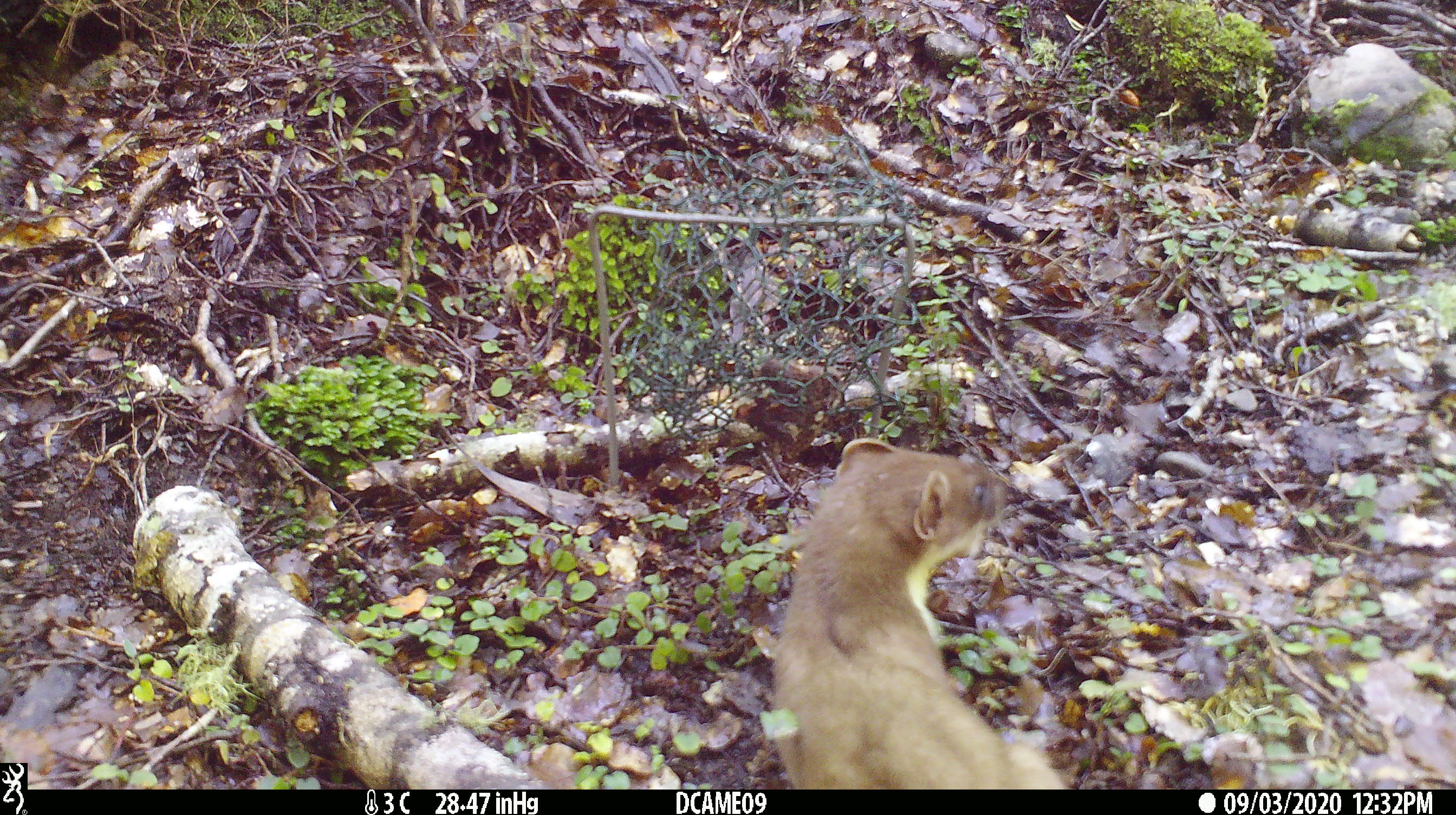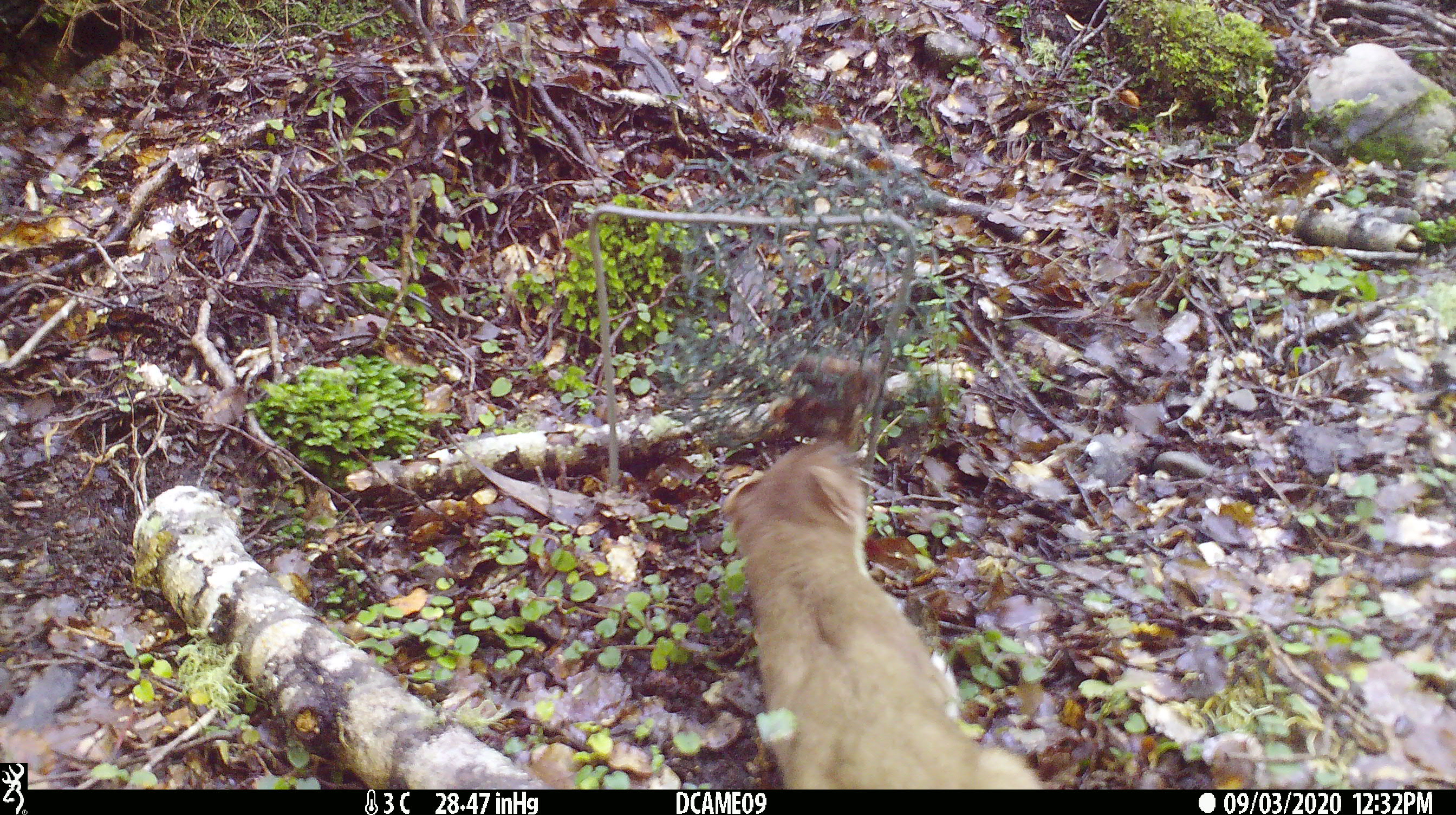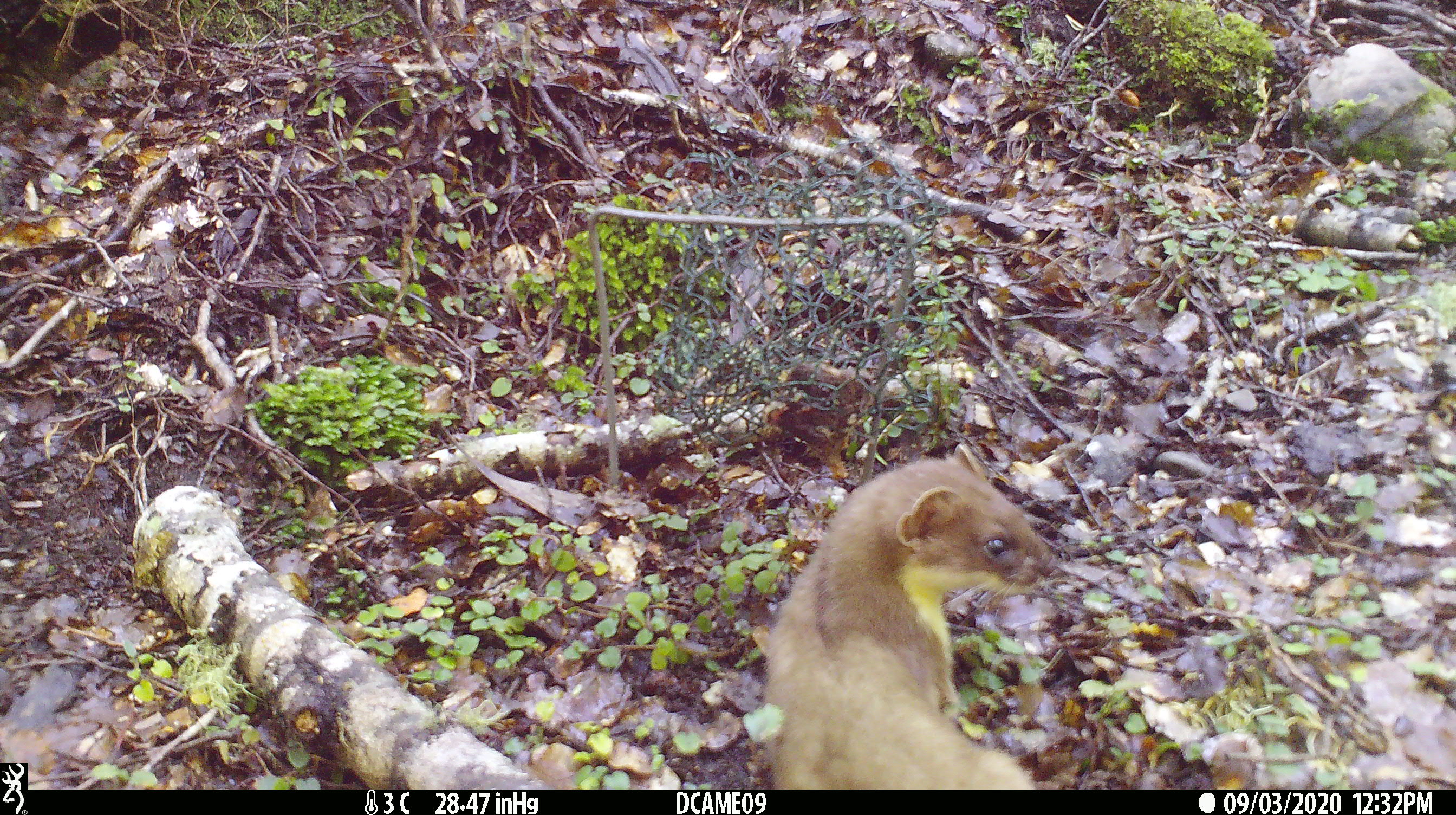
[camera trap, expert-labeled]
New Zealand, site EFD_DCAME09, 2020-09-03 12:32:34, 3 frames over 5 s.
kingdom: Animalia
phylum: Chordata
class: Mammalia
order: Carnivora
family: Mustelidae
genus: Mustela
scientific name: Mustela erminea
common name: stoat